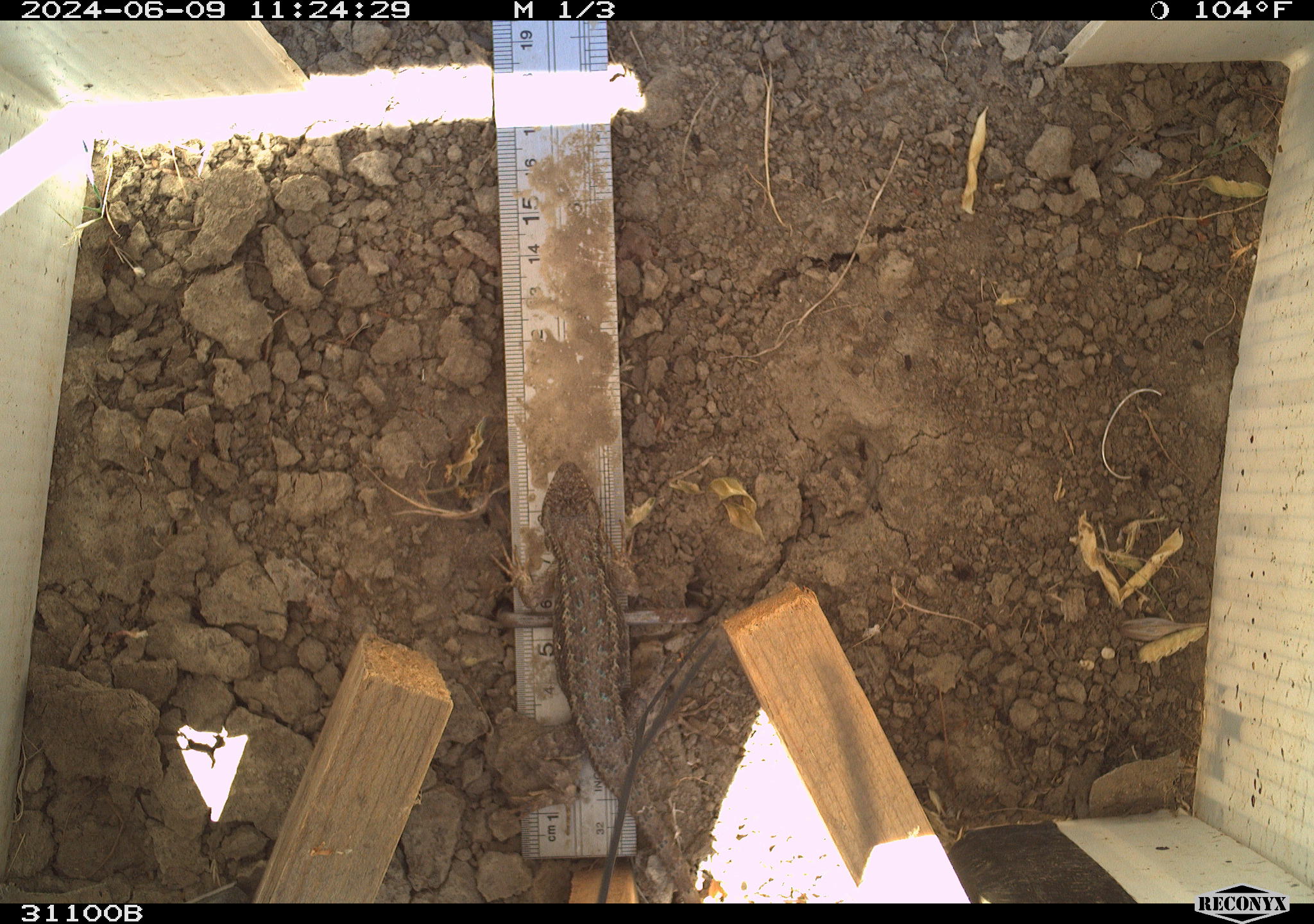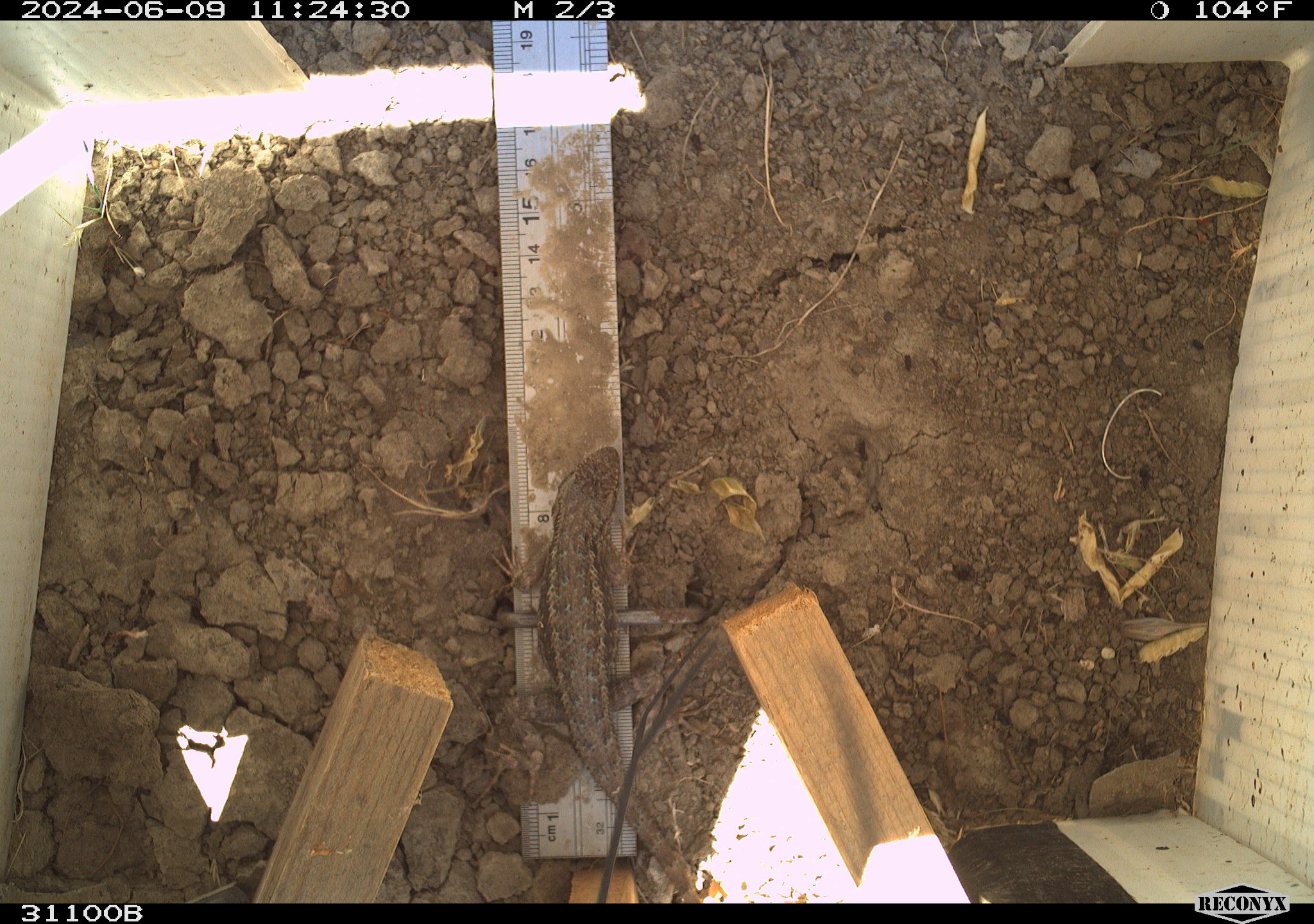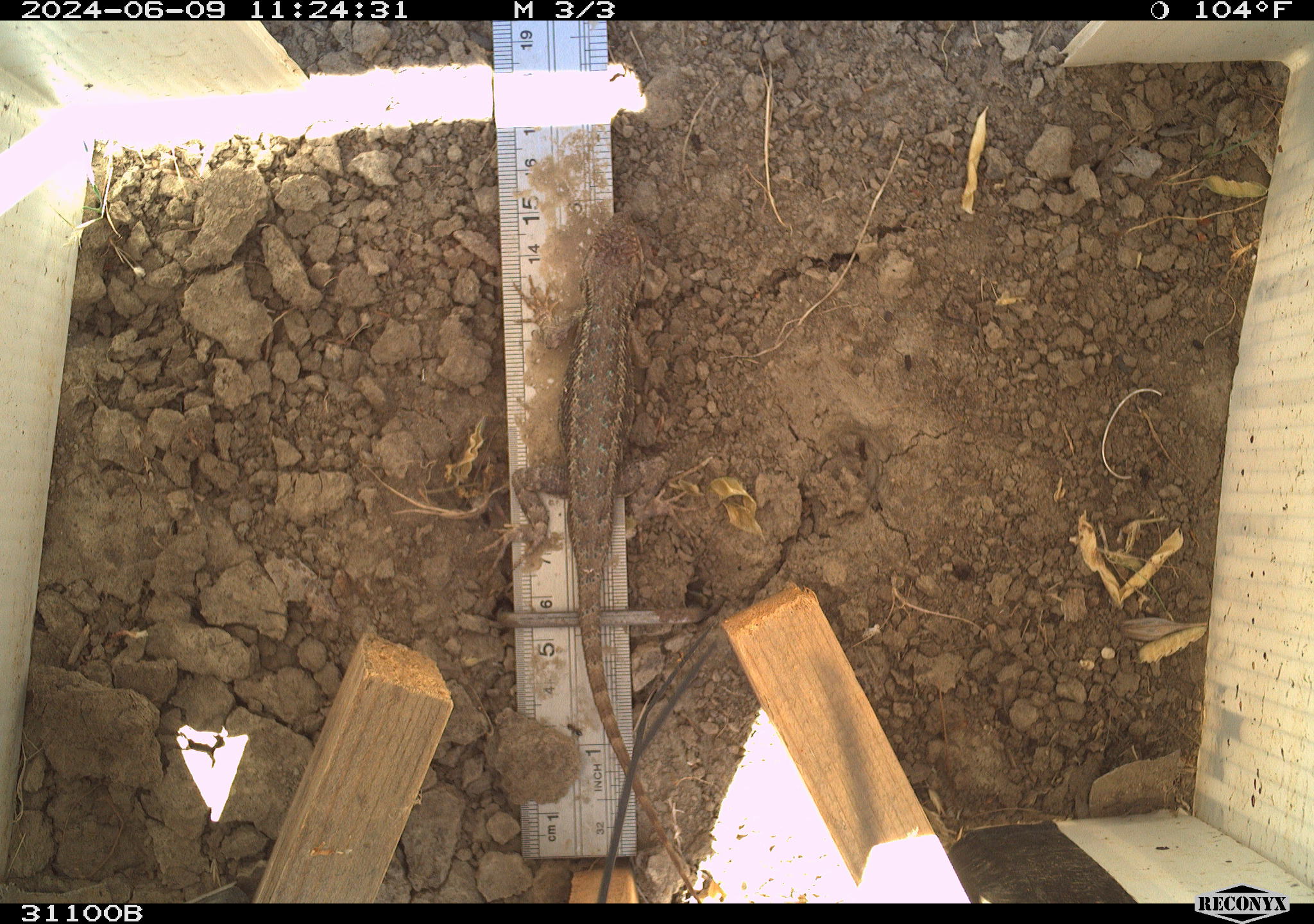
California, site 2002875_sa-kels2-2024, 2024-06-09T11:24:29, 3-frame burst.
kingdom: Animalia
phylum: Chordata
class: Reptilia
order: Squamata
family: Phrynosomatidae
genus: Sceloporus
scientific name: Sceloporus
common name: spiny lizards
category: sceloporus species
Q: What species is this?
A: Sceloporus species (spiny lizards) (Sceloporus).